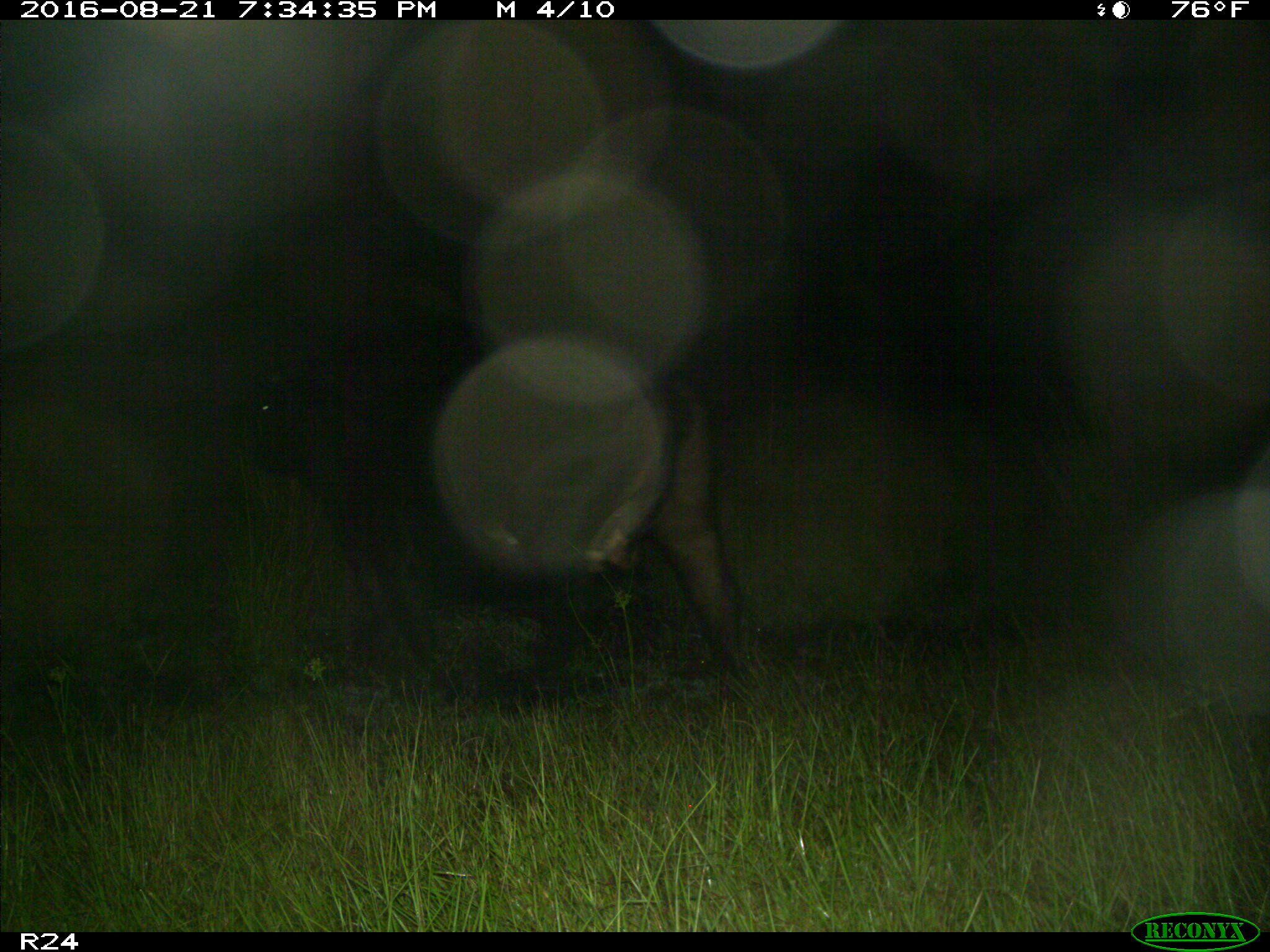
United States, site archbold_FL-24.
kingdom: Animalia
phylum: Chordata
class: Mammalia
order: Artiodactyla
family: Bovidae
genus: Bos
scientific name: Bos taurus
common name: domestic cow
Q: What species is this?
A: Bos taurus (domestic cow).